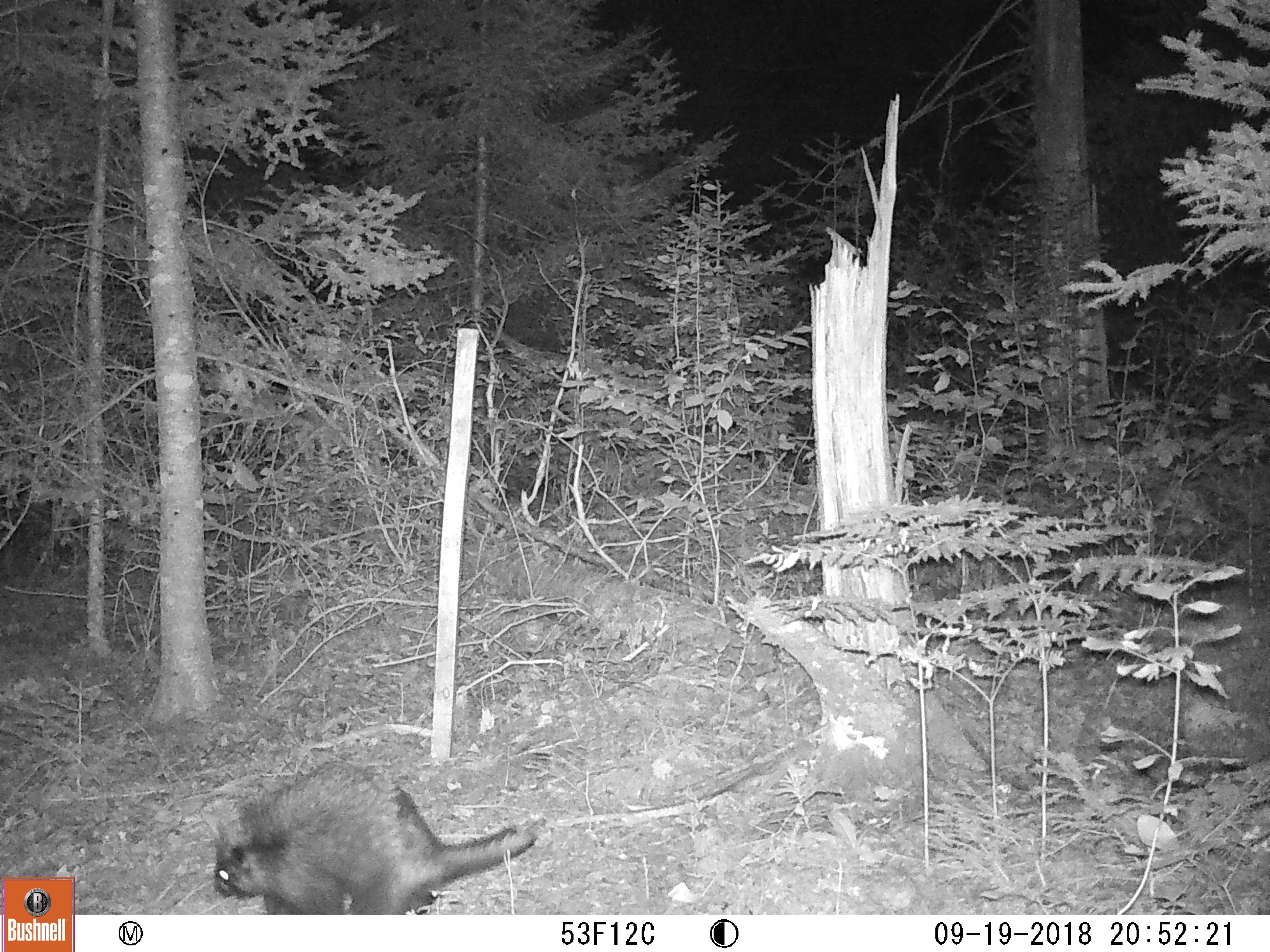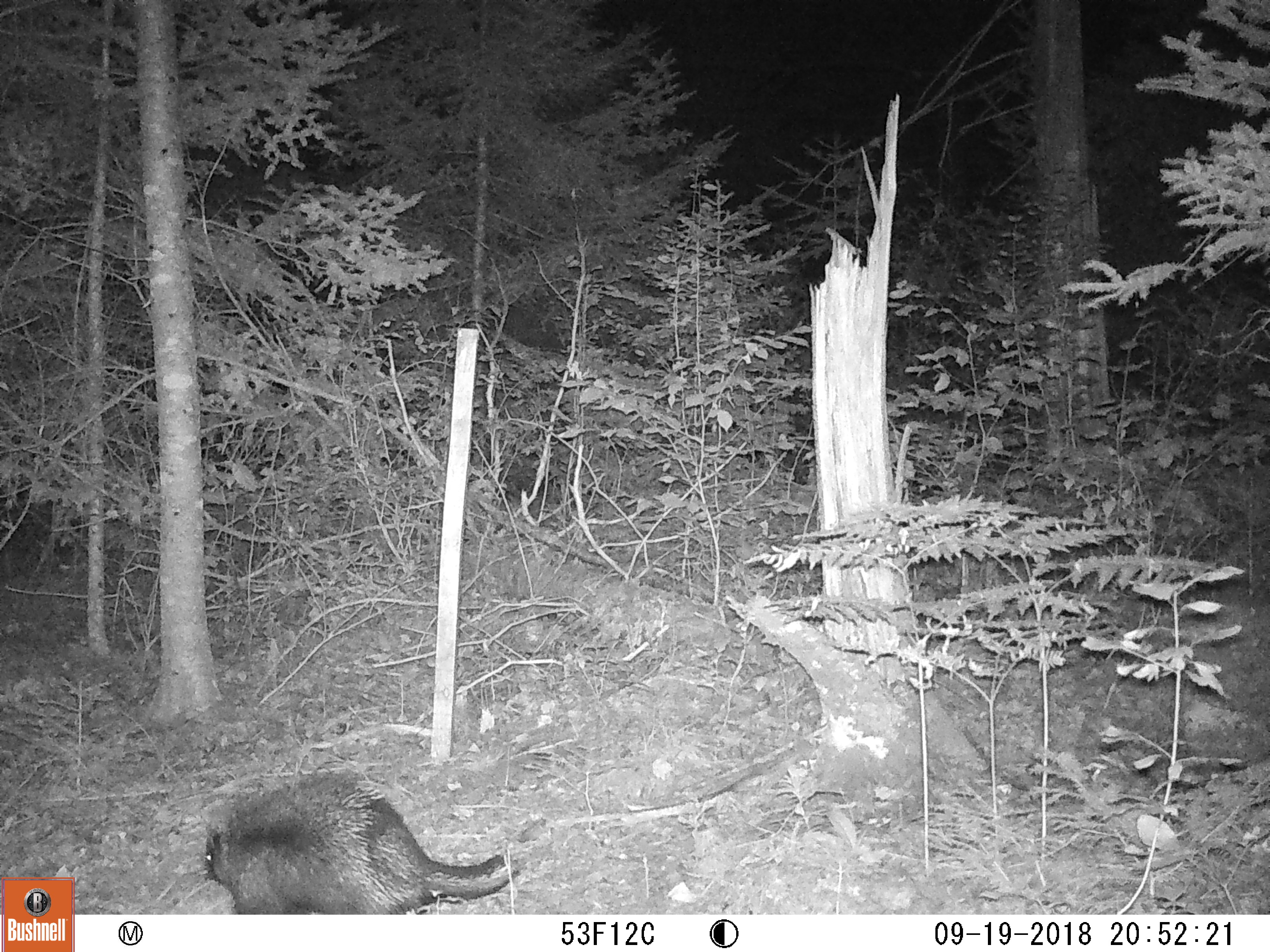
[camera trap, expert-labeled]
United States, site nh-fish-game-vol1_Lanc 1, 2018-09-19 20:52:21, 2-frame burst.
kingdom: Animalia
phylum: Chordata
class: Mammalia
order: Rodentia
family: Erethizontidae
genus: Erethizon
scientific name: Erethizon dorsatum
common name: porcupine